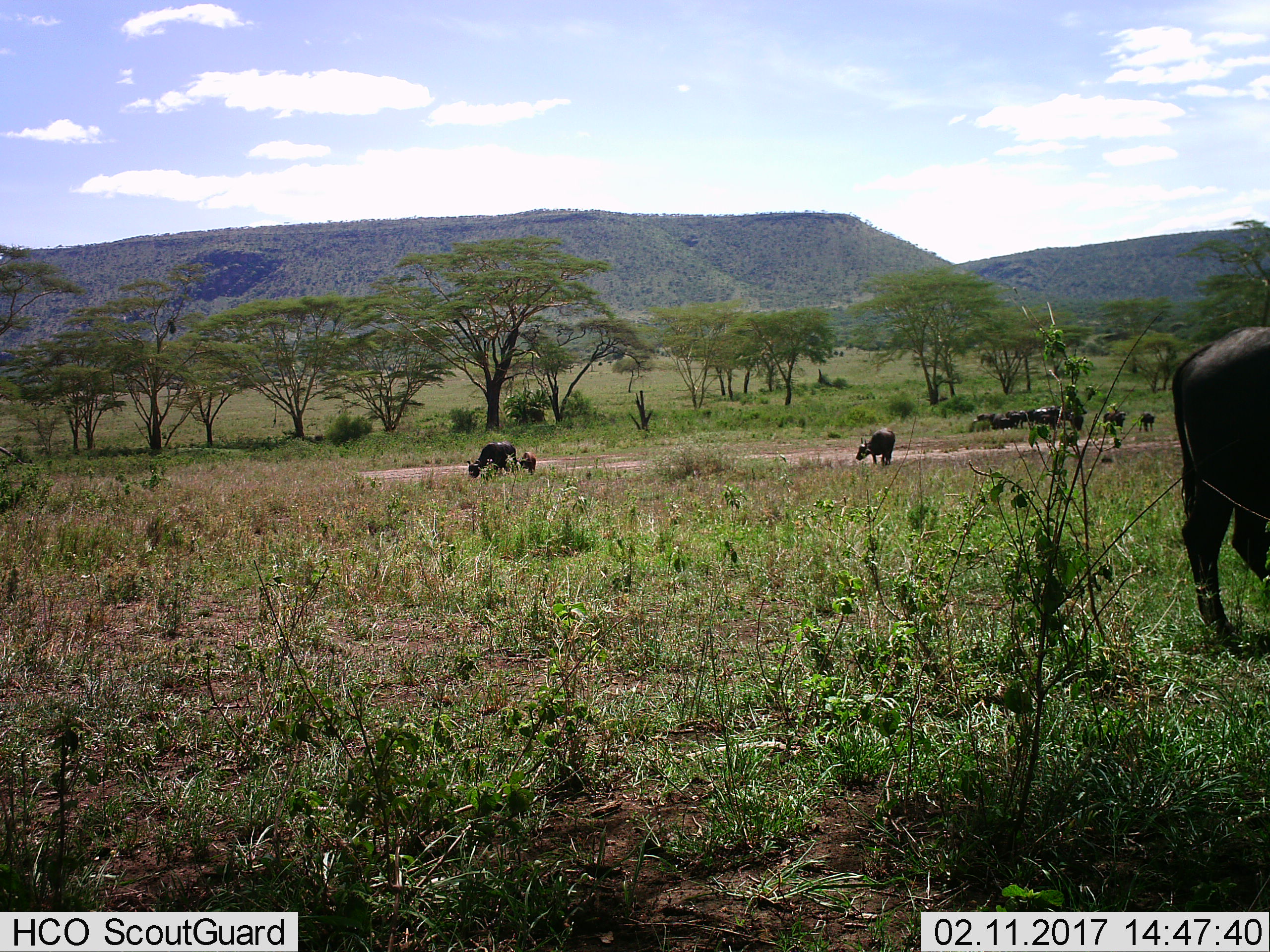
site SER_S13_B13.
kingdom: Animalia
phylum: Chordata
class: Mammalia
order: Artiodactyla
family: Bovidae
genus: Syncerus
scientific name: Syncerus caffer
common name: african buffalo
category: buffalo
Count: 11-50.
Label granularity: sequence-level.